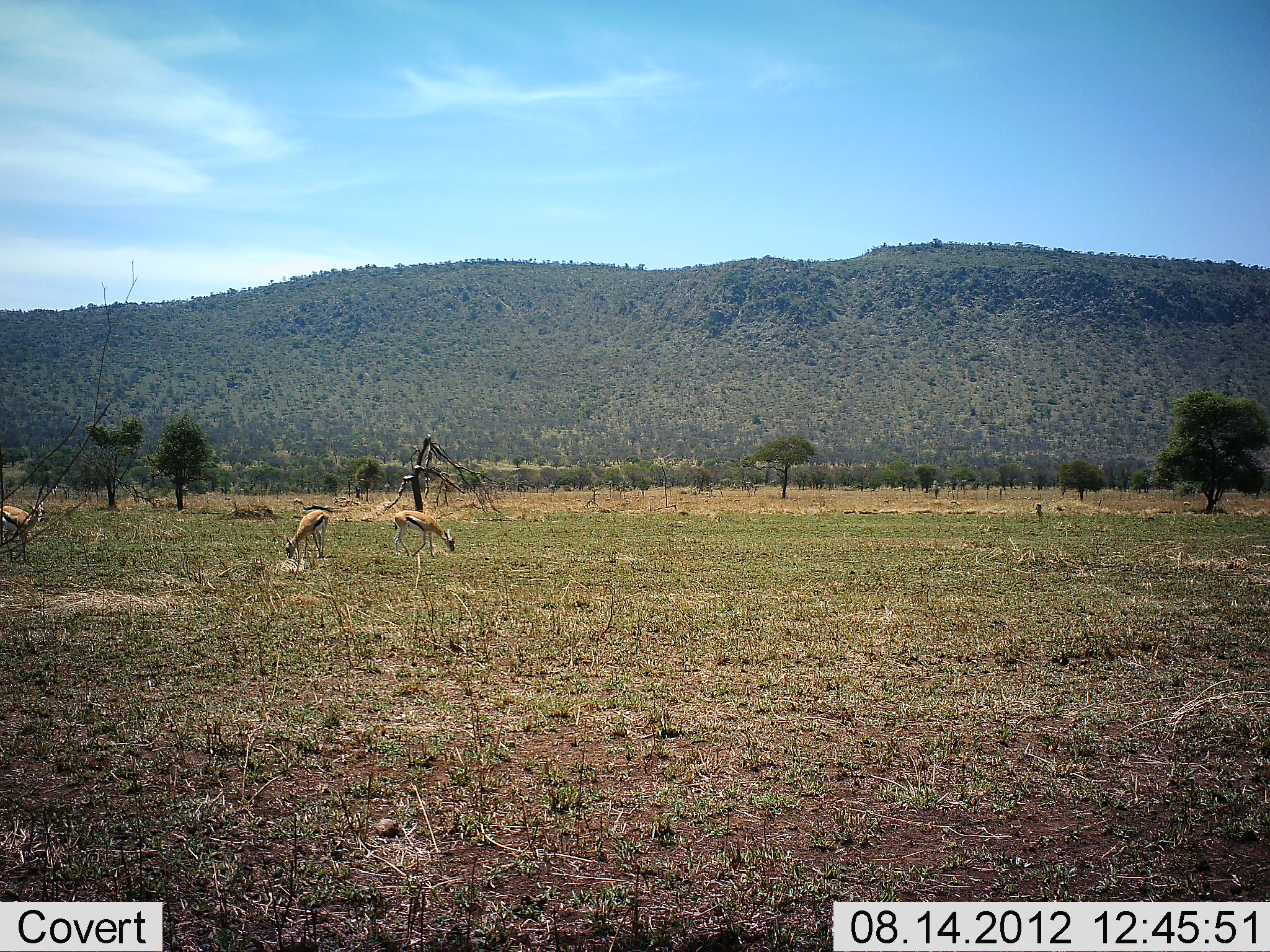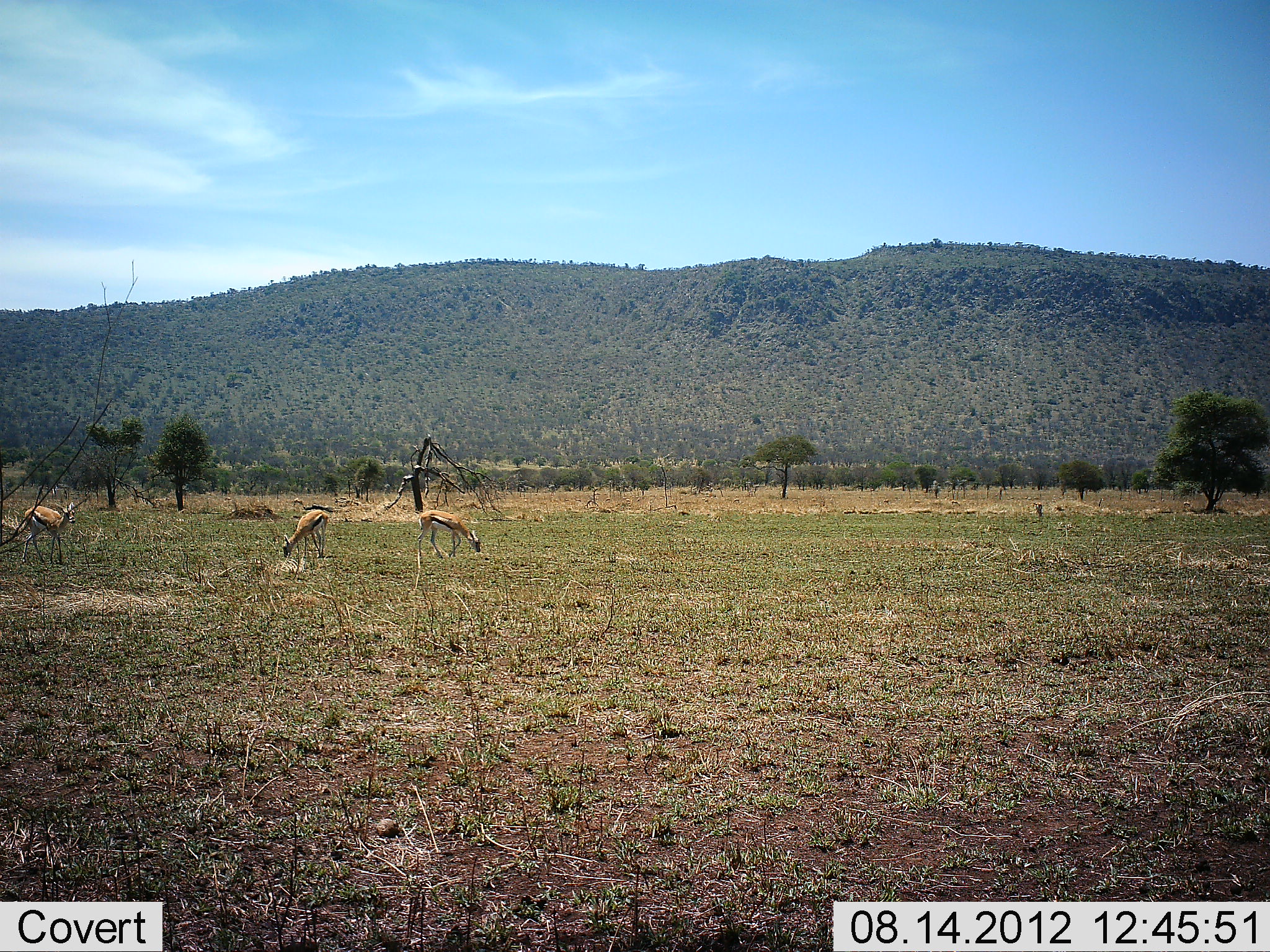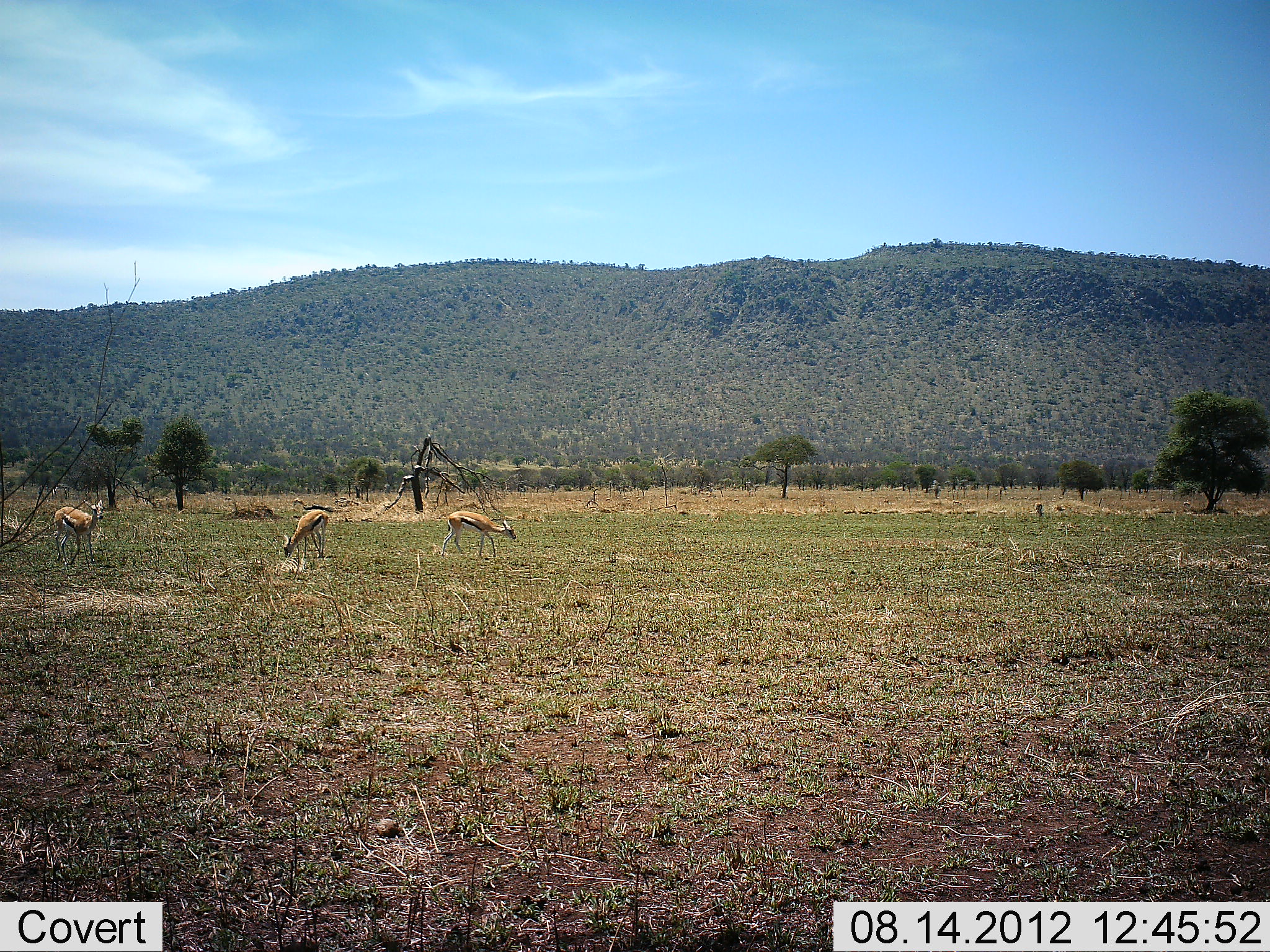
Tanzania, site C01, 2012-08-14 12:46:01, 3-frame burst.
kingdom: Animalia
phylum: Chordata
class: Mammalia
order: Artiodactyla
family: Bovidae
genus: Eudorcas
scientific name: Eudorcas thomsonii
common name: thomson's gazelle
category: gazellethomsons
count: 3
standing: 40%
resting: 0%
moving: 70%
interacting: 0%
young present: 0%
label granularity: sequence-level